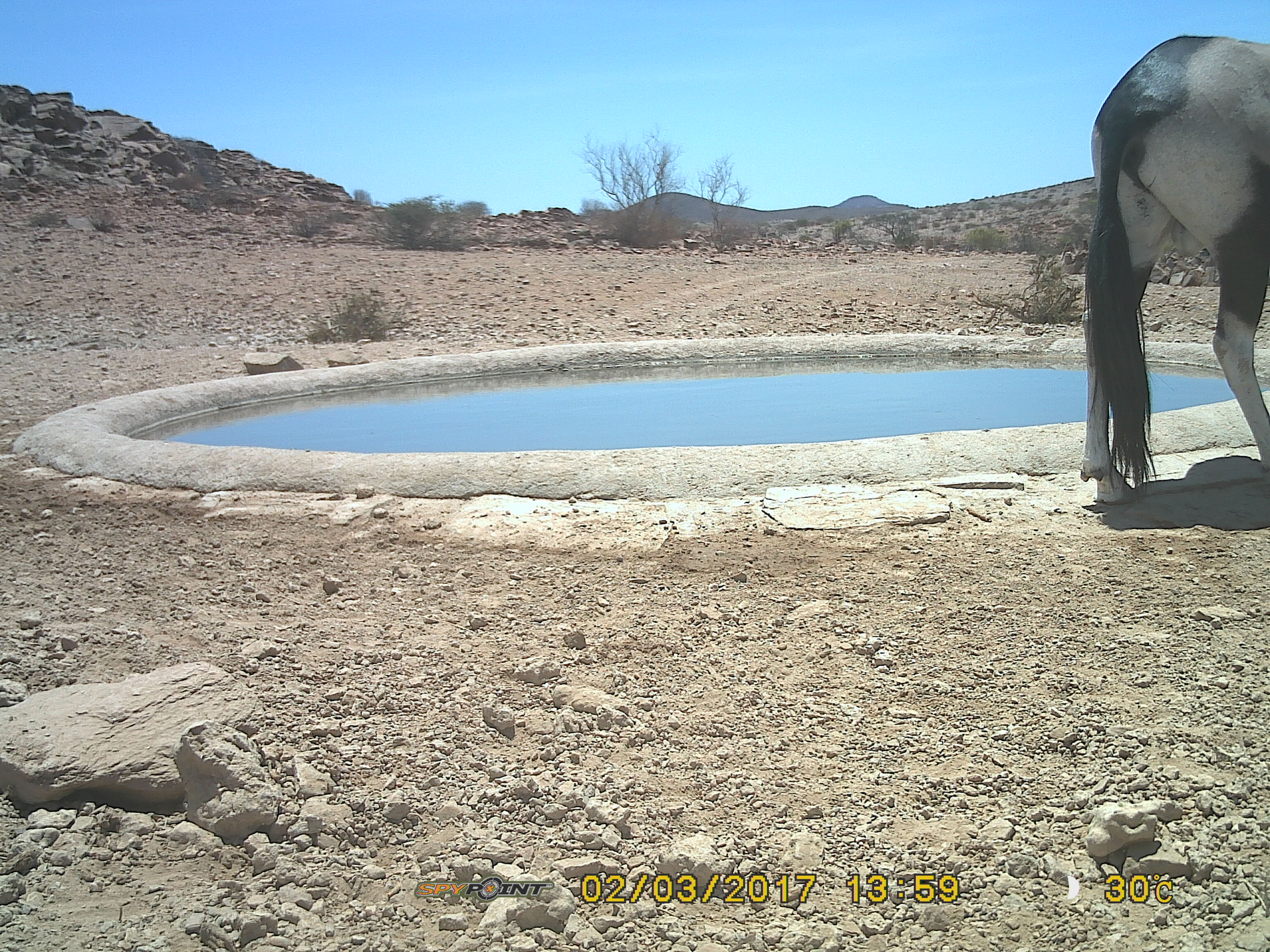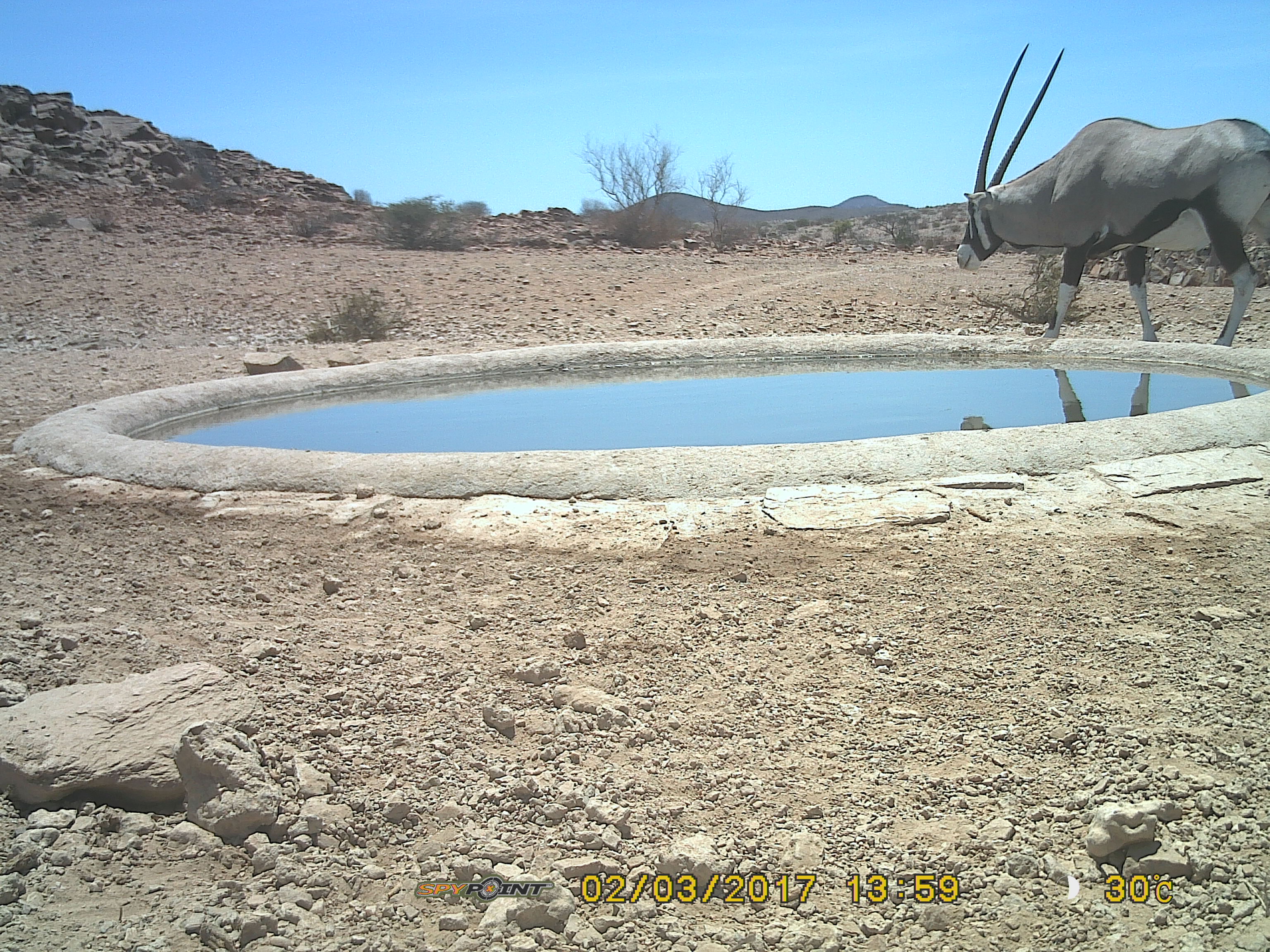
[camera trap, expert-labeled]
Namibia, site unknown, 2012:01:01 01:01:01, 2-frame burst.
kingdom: Animalia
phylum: Chordata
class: Mammalia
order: Artiodactyla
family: Bovidae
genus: Oryx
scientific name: Oryx gazella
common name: gemsbok